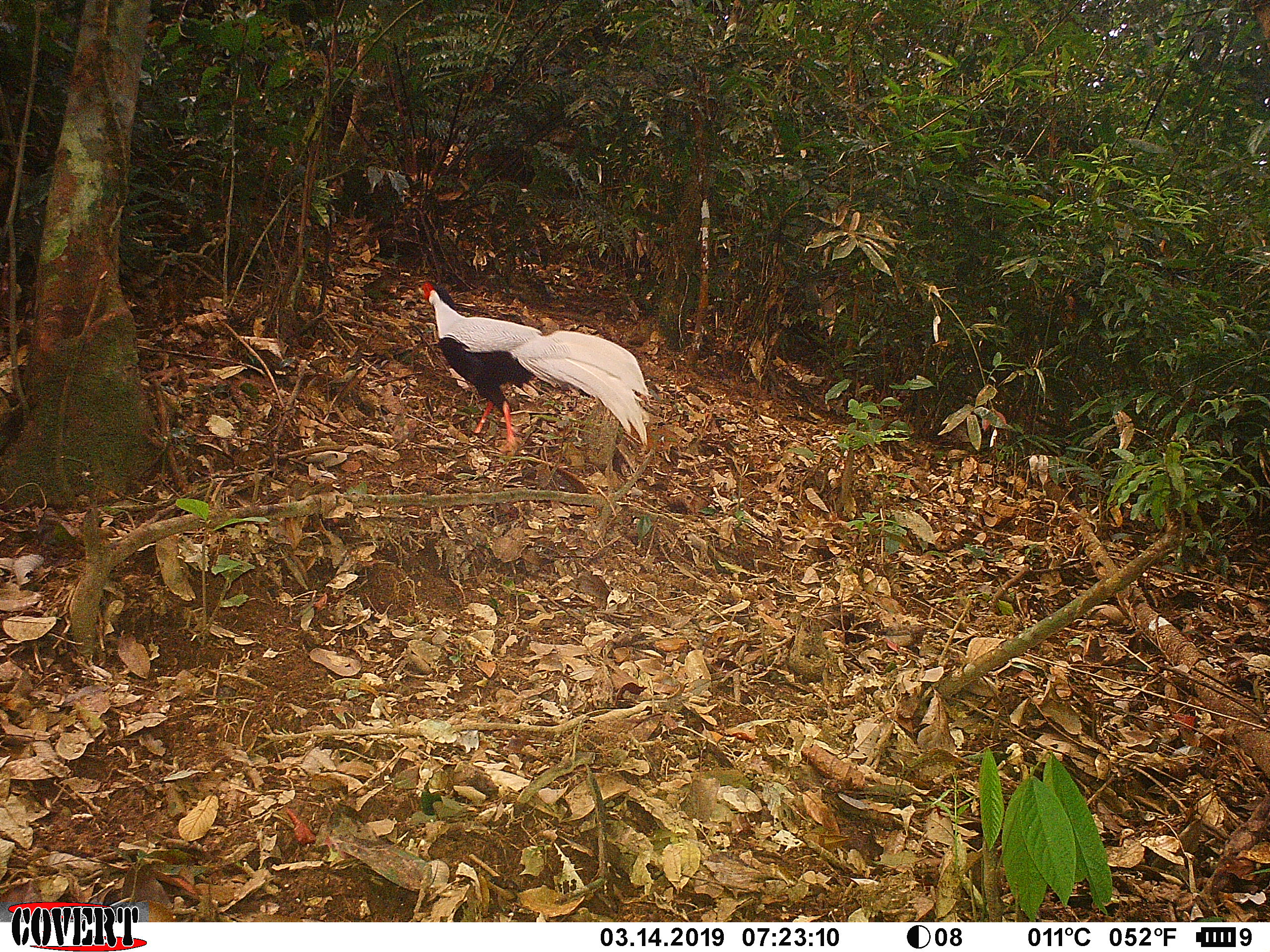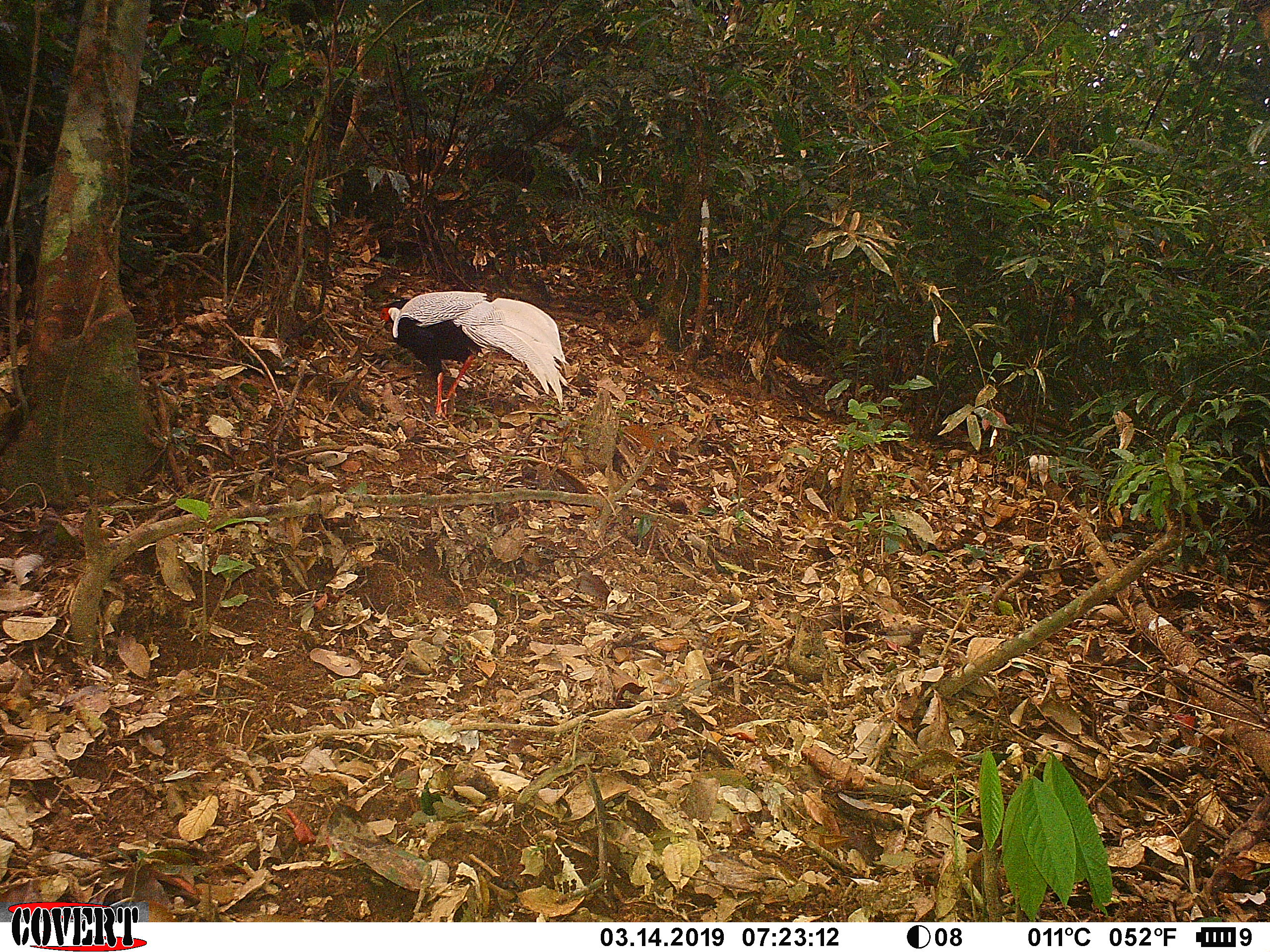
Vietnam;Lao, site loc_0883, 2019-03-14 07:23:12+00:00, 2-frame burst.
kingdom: Animalia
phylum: Chordata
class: Aves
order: Galliformes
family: Phasianidae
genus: Lophura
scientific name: Lophura nycthemera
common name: silver pheasant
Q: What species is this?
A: Silver pheasant (Lophura nycthemera).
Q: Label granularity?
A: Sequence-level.